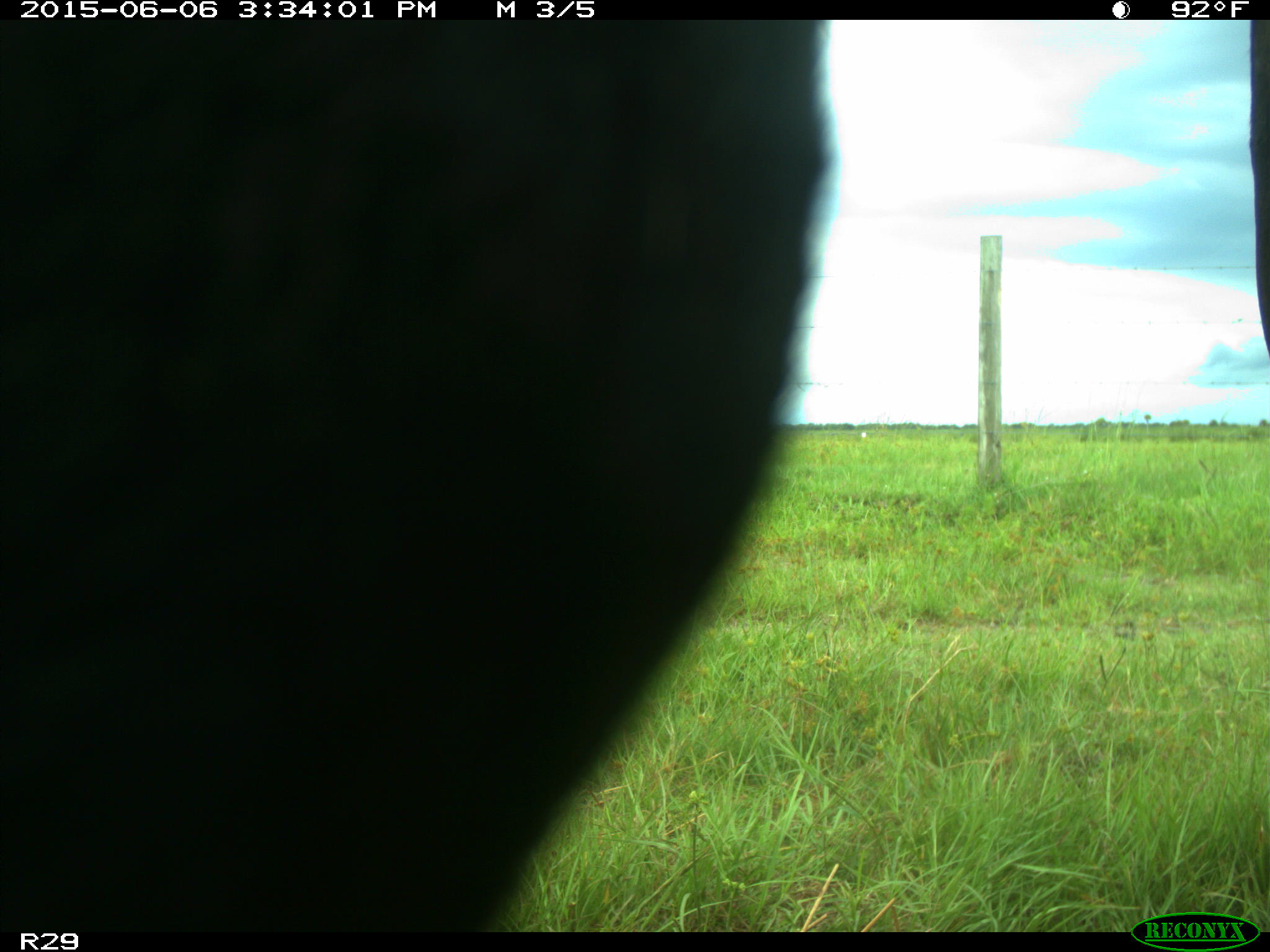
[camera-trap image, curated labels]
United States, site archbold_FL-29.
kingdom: Animalia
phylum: Chordata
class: Mammalia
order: Artiodactyla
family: Bovidae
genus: Bos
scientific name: Bos taurus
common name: domestic cow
Bos taurus (domestic cow).